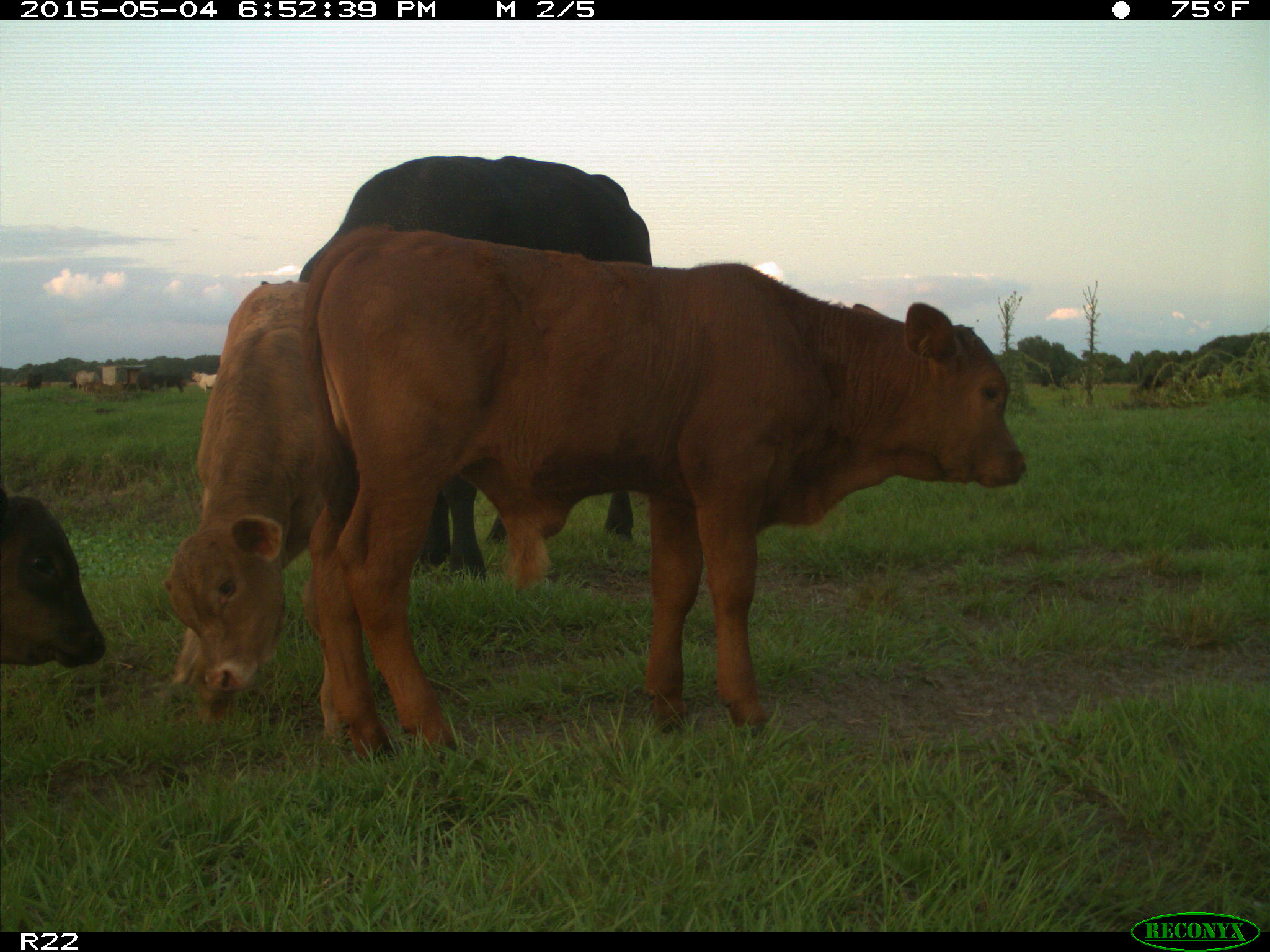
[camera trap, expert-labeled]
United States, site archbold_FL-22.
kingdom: Animalia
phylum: Chordata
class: Mammalia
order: Artiodactyla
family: Bovidae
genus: Bos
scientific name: Bos taurus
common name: domestic cow